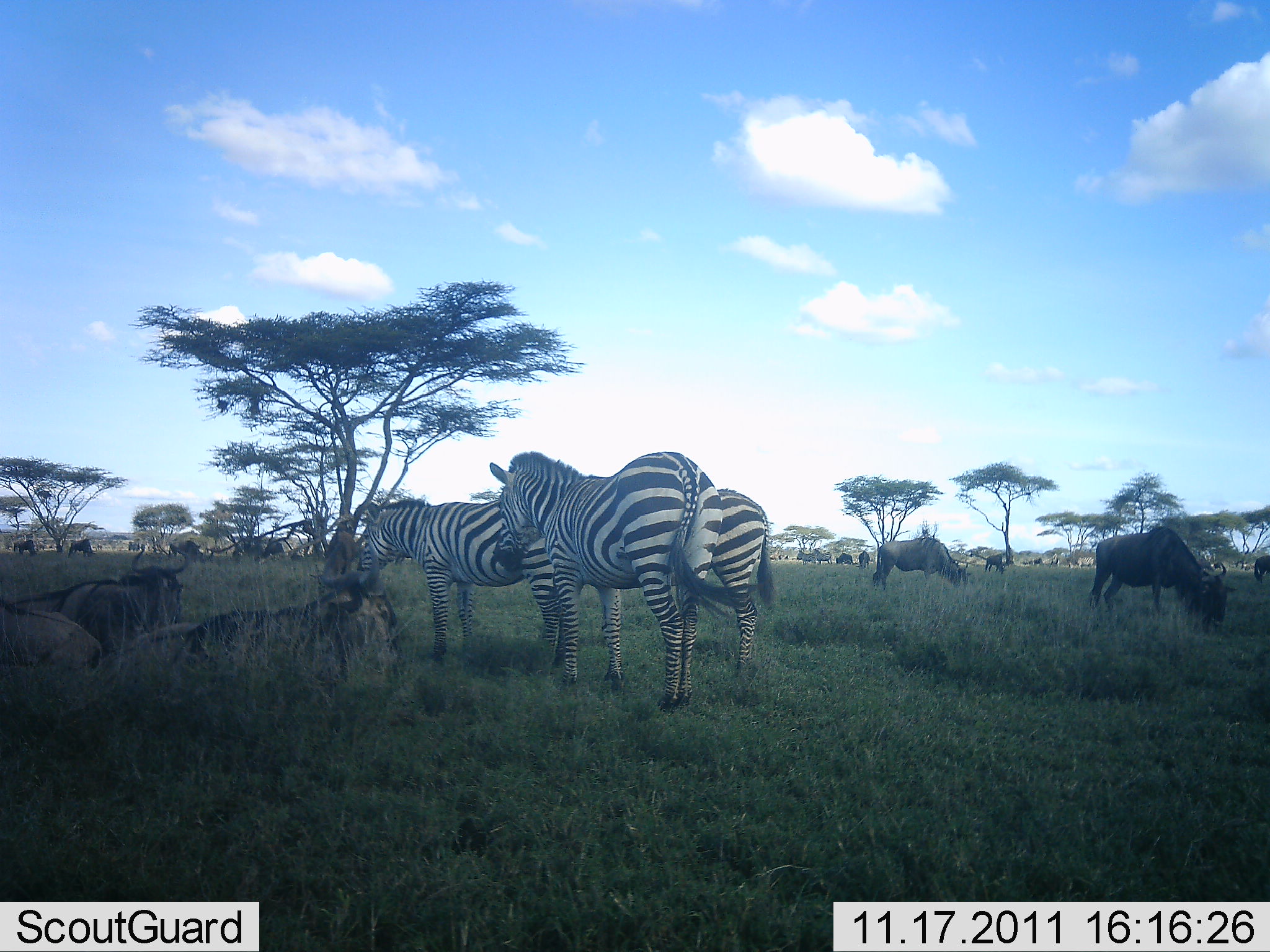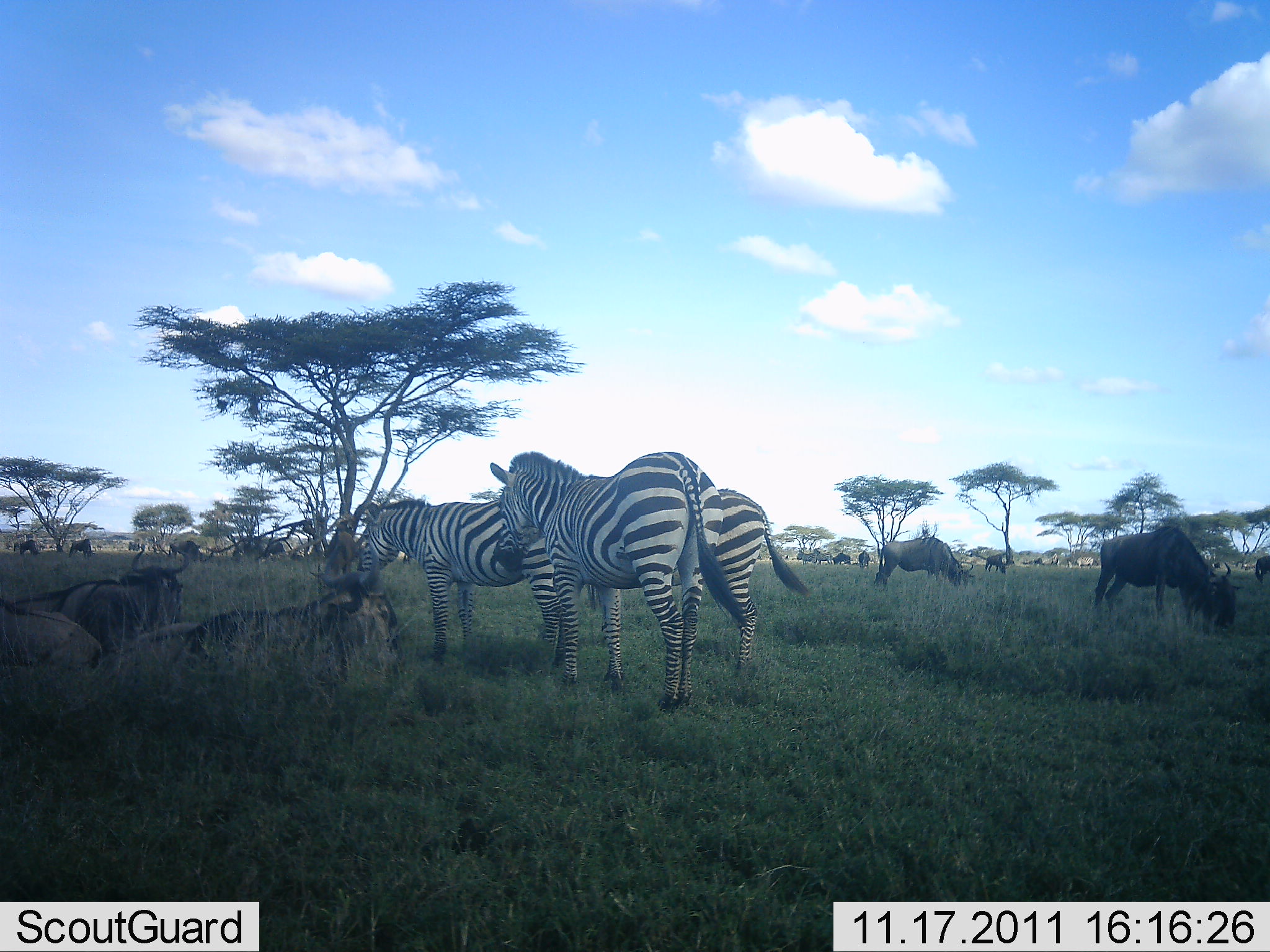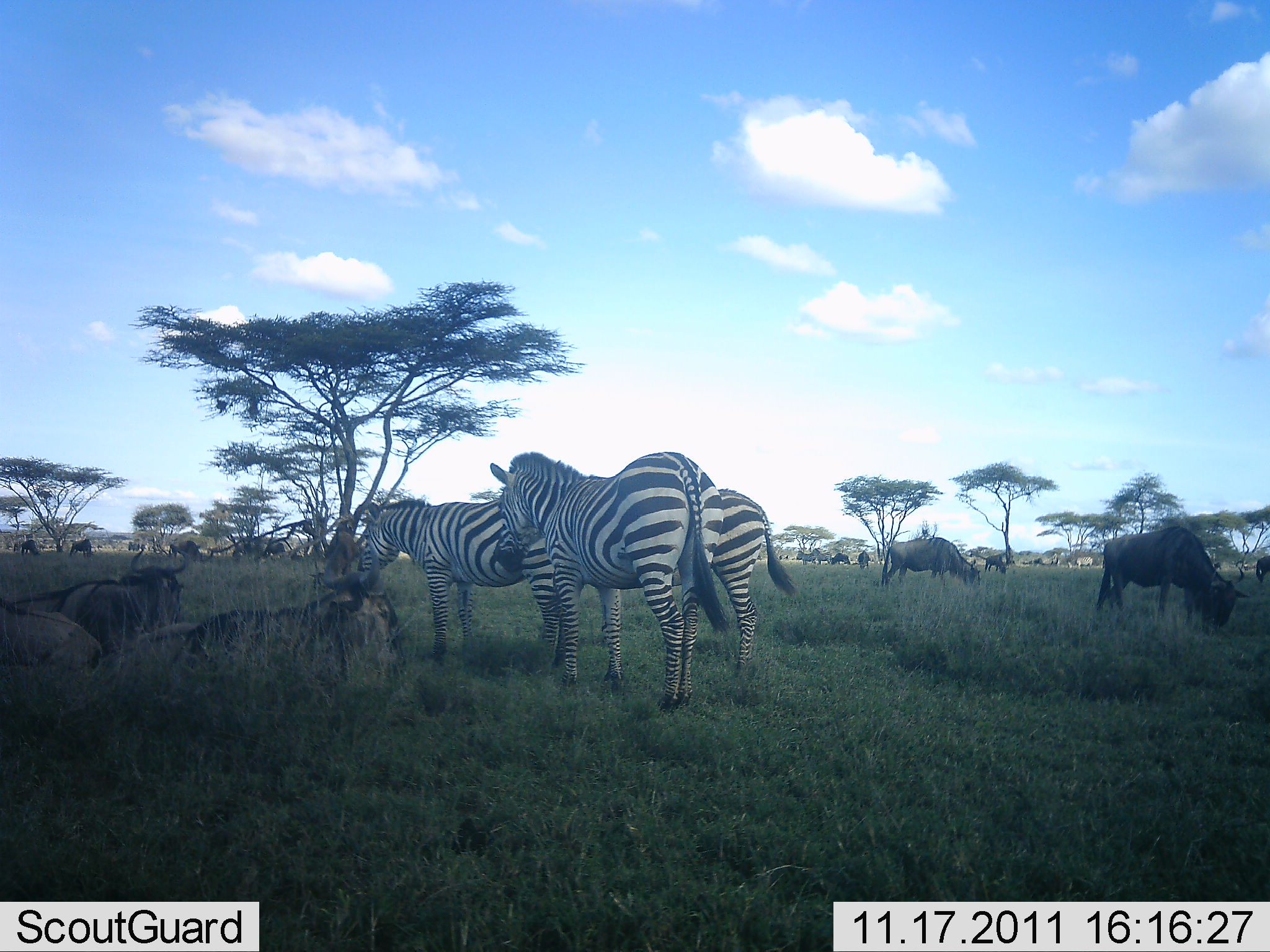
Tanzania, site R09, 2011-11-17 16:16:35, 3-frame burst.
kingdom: Animalia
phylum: Chordata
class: Mammalia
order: Artiodactyla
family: Bovidae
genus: Connochaetes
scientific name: Connochaetes taurinus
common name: blue wildebeest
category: wildebeest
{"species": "wildebeest (blue wildebeest) (Connochaetes taurinus)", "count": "11-50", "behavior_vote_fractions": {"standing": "42%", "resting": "92%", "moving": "17%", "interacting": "0%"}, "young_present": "0%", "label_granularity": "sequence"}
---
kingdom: Animalia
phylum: Chordata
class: Mammalia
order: Perissodactyla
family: Equidae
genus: Equus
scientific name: Equus quagga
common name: plains zebra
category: zebra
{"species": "zebra (plains zebra) (Equus quagga)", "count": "3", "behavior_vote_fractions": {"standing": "100%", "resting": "0%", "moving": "8%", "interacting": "8%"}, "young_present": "0%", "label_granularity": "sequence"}